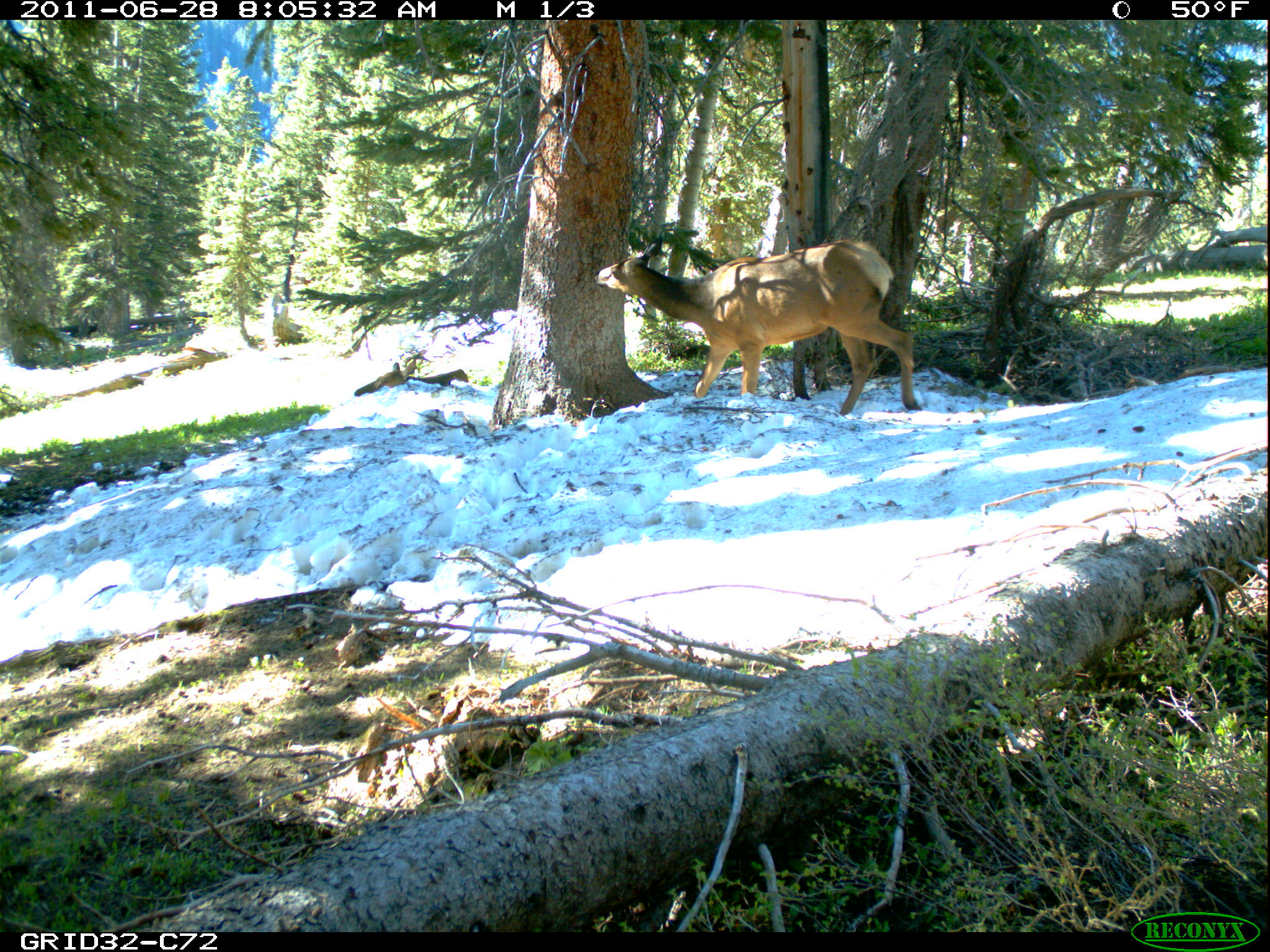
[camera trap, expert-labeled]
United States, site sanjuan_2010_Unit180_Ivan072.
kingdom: Animalia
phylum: Chordata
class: Mammalia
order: Artiodactyla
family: Cervidae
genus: Cervus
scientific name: Cervus elaphus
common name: red deer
Cervus elaphus (red deer).